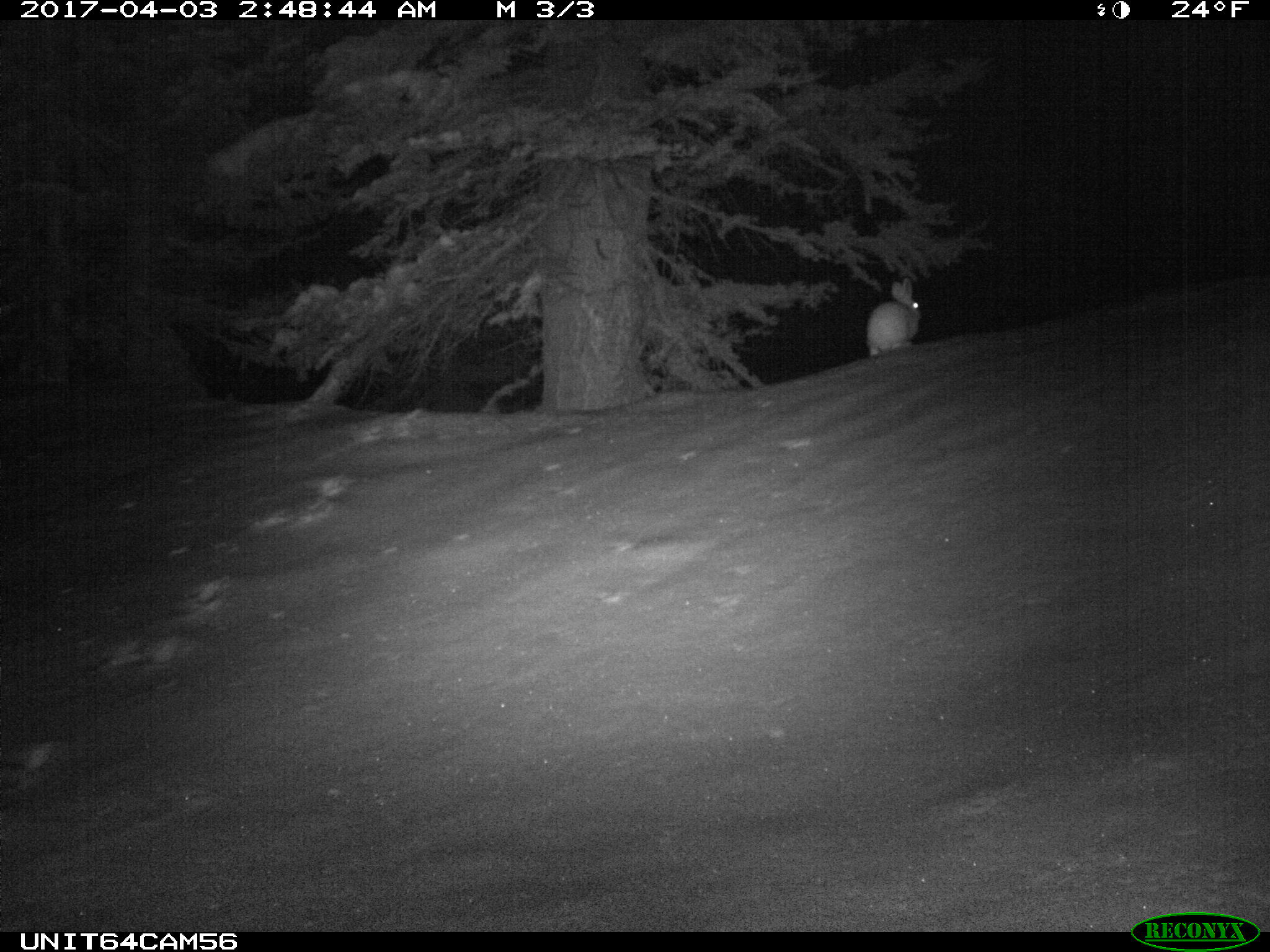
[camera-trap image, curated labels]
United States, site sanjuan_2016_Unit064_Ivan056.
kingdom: Animalia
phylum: Chordata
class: Mammalia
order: Lagomorpha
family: Leporidae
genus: Lepus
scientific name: Lepus americanus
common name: snowshoe hare